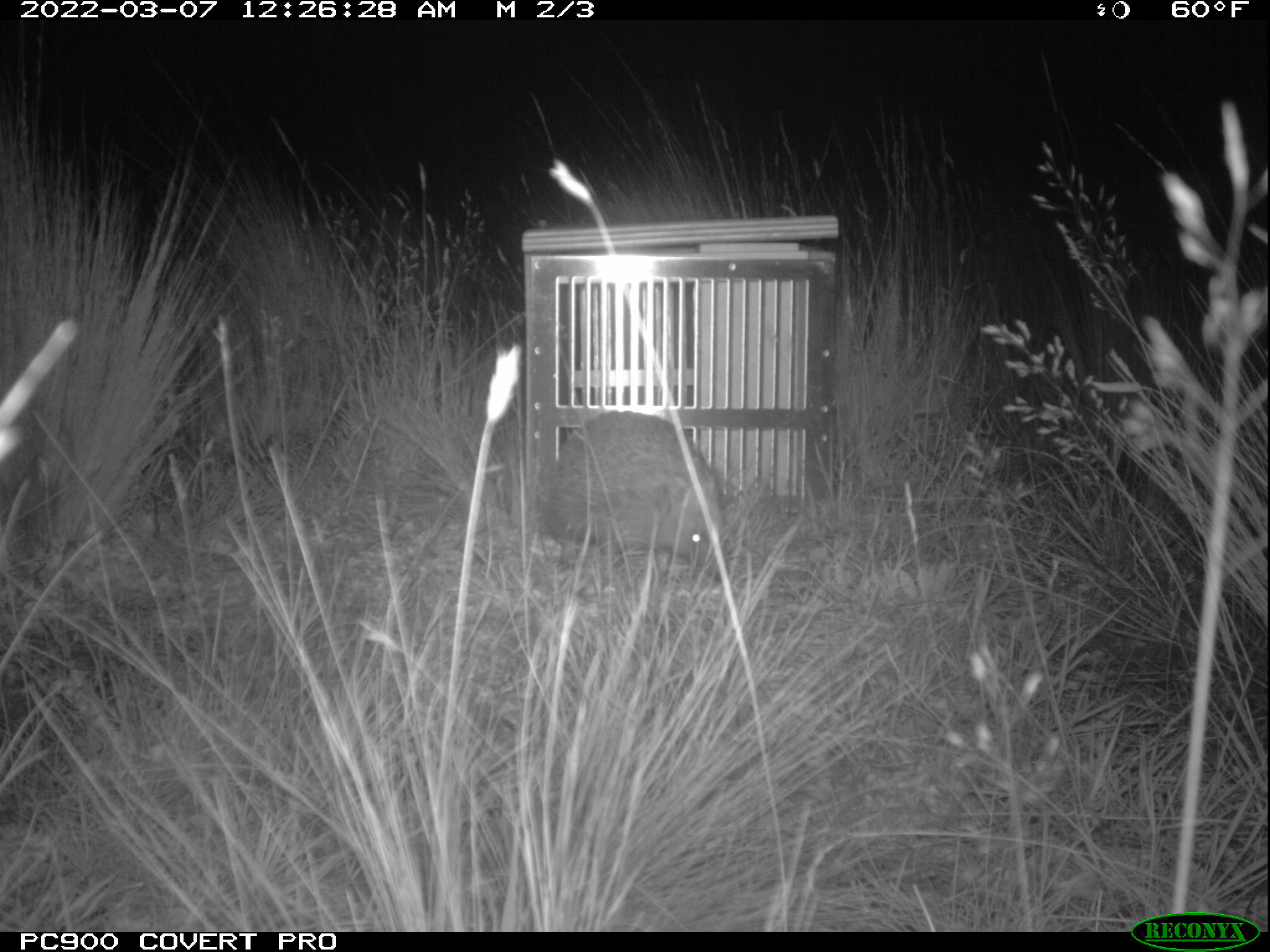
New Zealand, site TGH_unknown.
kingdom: Animalia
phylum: Chordata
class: Mammalia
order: Eulipotyphla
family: Erinaceidae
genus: Erinaceus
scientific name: Erinaceus europaeus europaeus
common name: european hedgehog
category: hedgehog